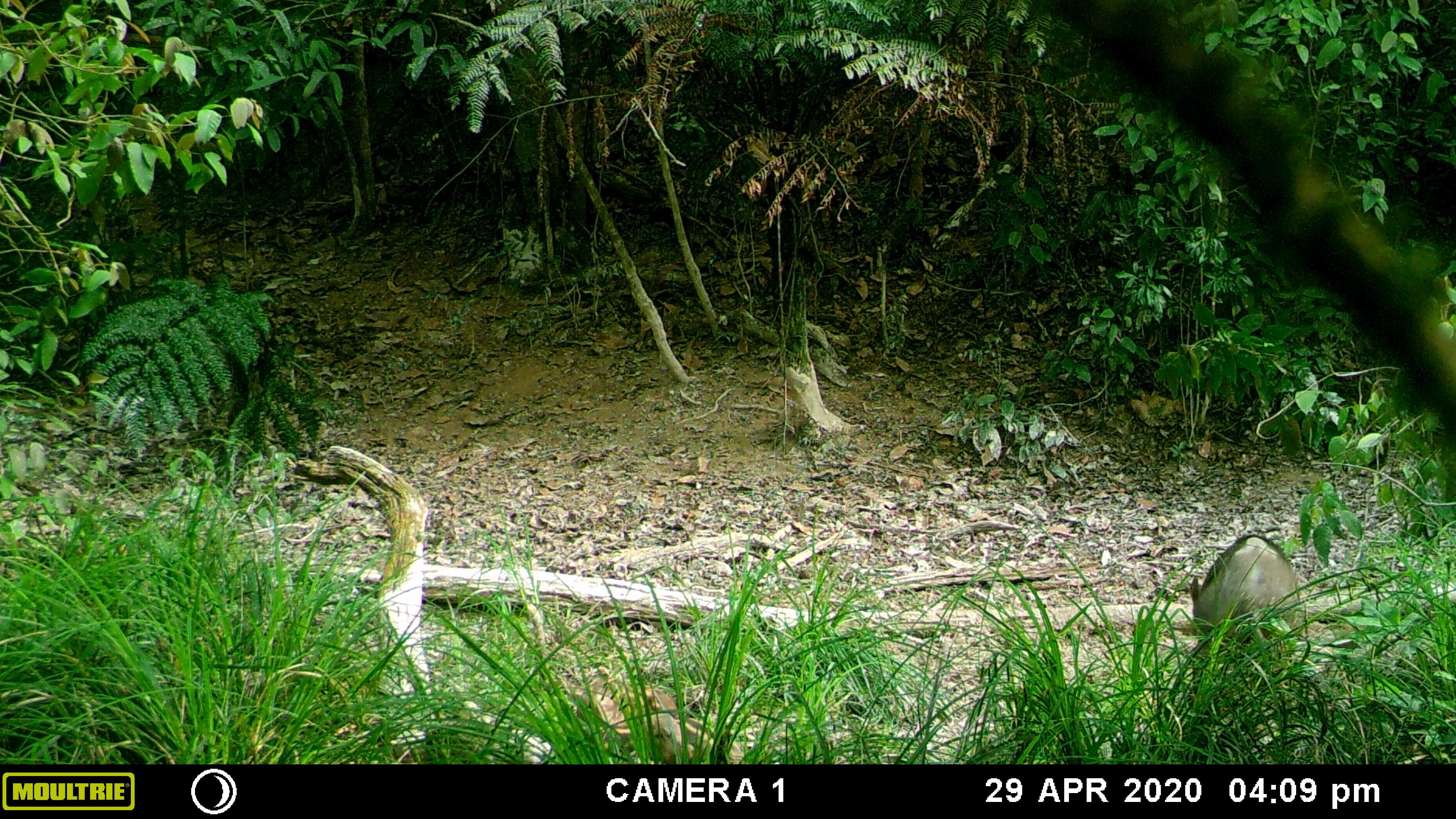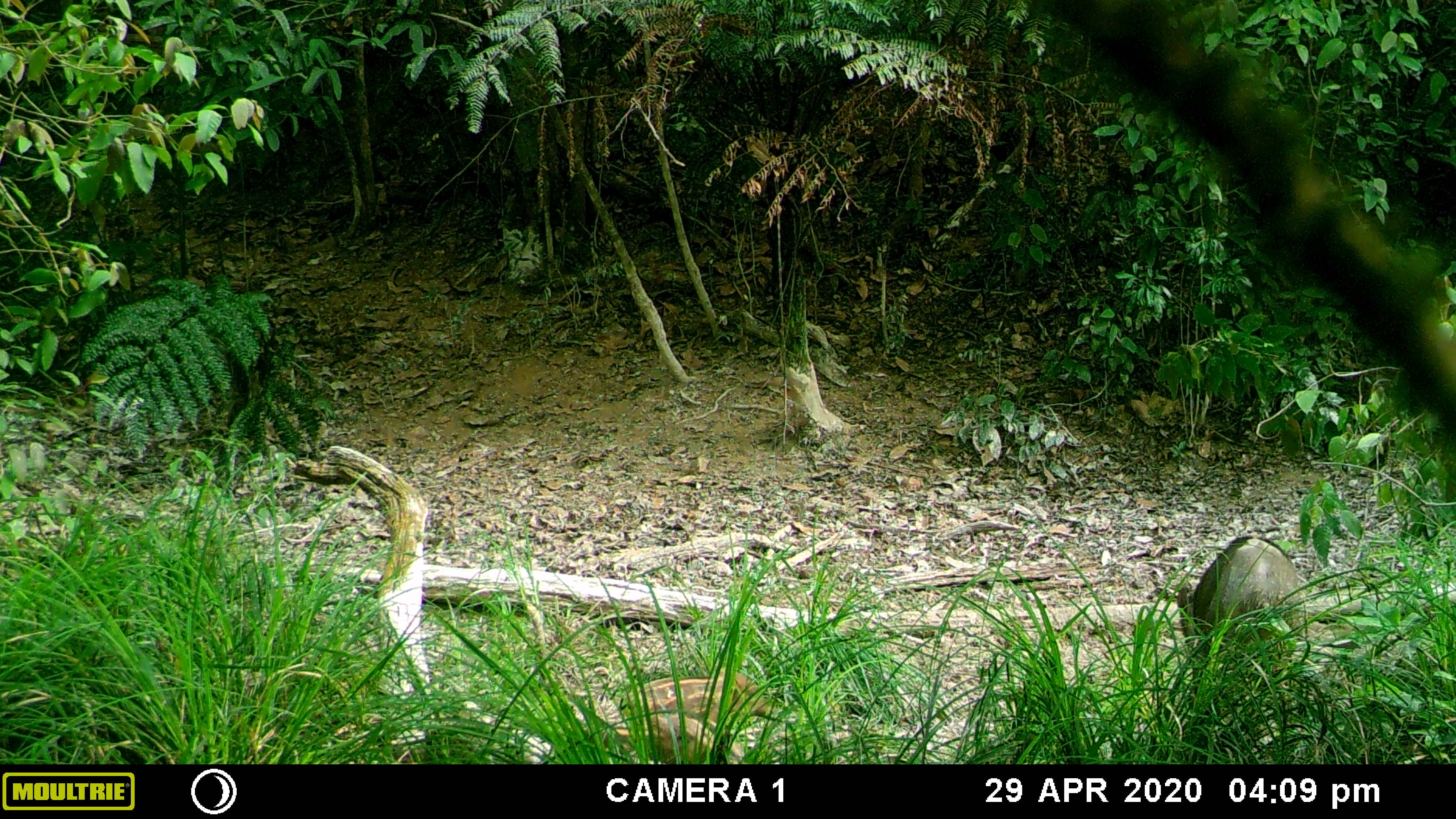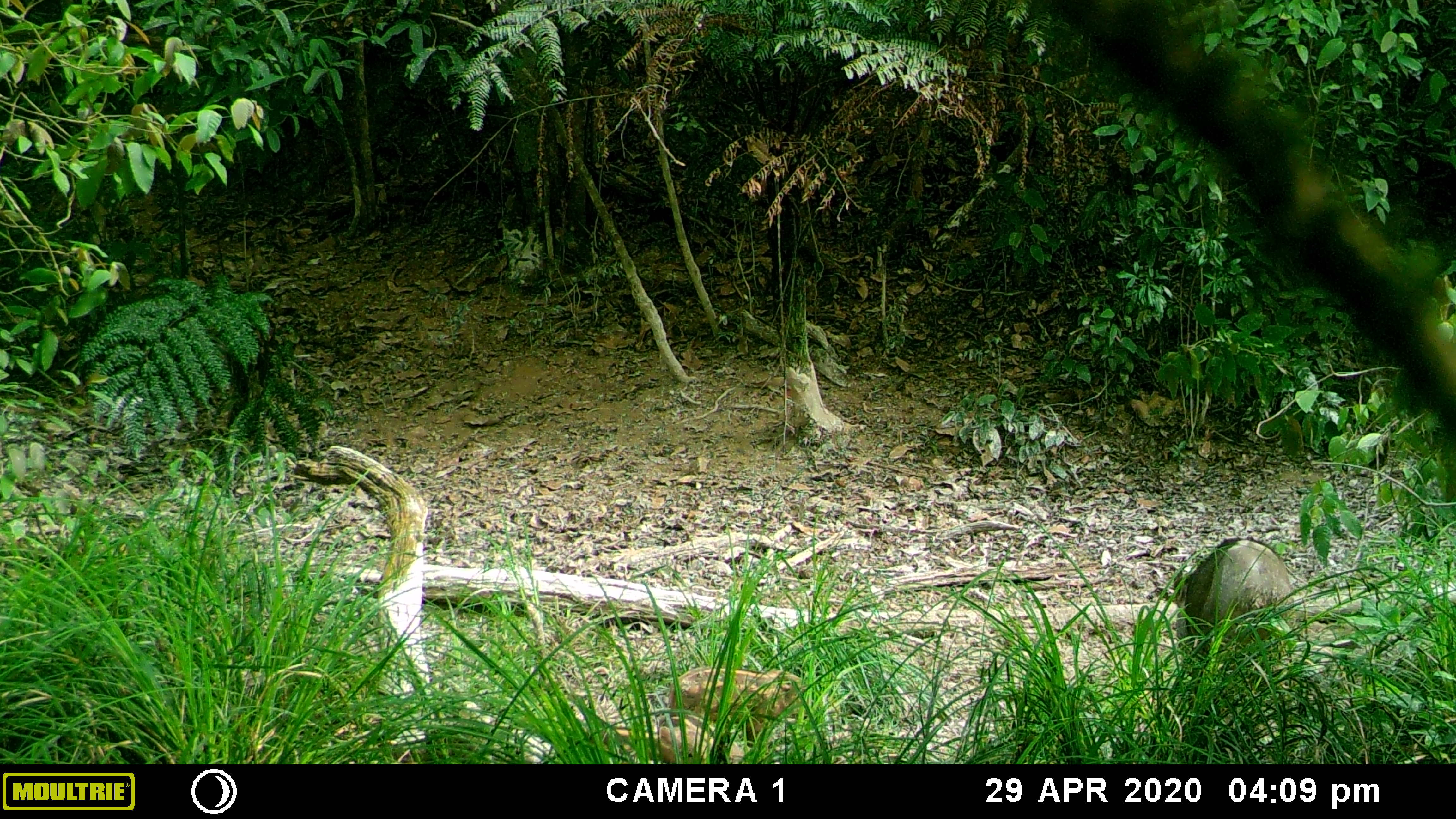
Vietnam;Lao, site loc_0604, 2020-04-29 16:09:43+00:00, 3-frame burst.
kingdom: Animalia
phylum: Chordata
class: Mammalia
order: Artiodactyla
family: Suidae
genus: Sus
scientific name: Sus scrofa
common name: eurasian wild pig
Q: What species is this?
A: Eurasian wild pig (Sus scrofa).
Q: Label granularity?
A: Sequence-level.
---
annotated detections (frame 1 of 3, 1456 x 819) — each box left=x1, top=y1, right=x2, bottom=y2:
eurasian wild pig: left=1185, top=531, right=1302, bottom=692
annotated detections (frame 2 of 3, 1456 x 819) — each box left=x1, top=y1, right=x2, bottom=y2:
eurasian wild pig: left=1172, top=532, right=1304, bottom=716; left=582, top=709, right=744, bottom=764; left=623, top=666, right=766, bottom=722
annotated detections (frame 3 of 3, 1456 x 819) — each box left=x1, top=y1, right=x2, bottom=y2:
eurasian wild pig: left=1171, top=532, right=1296, bottom=716; left=667, top=668, right=805, bottom=750; left=588, top=711, right=742, bottom=764